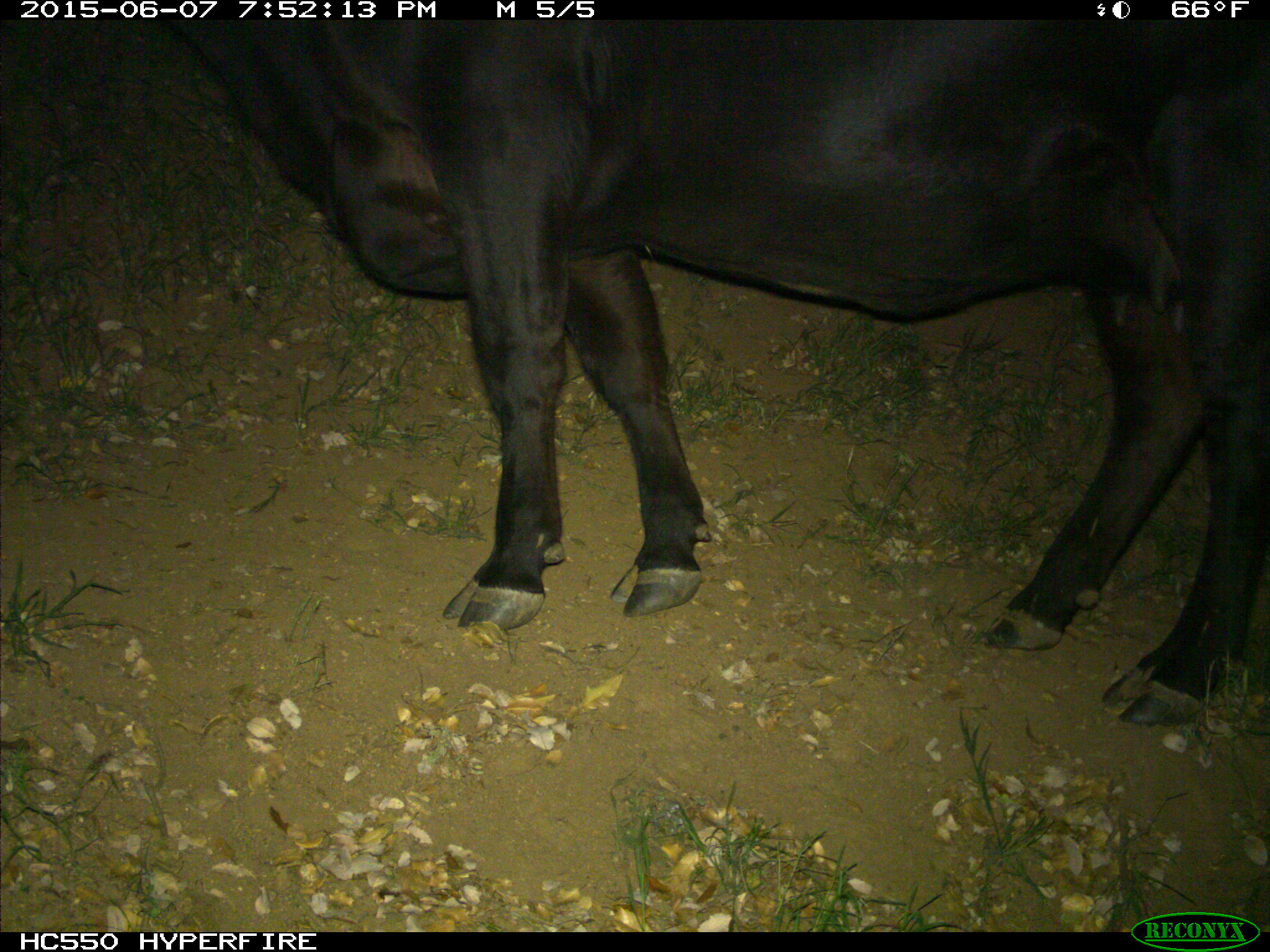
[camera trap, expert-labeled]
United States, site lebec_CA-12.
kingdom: Animalia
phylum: Chordata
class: Mammalia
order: Artiodactyla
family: Bovidae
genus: Bos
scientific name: Bos taurus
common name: domestic cow